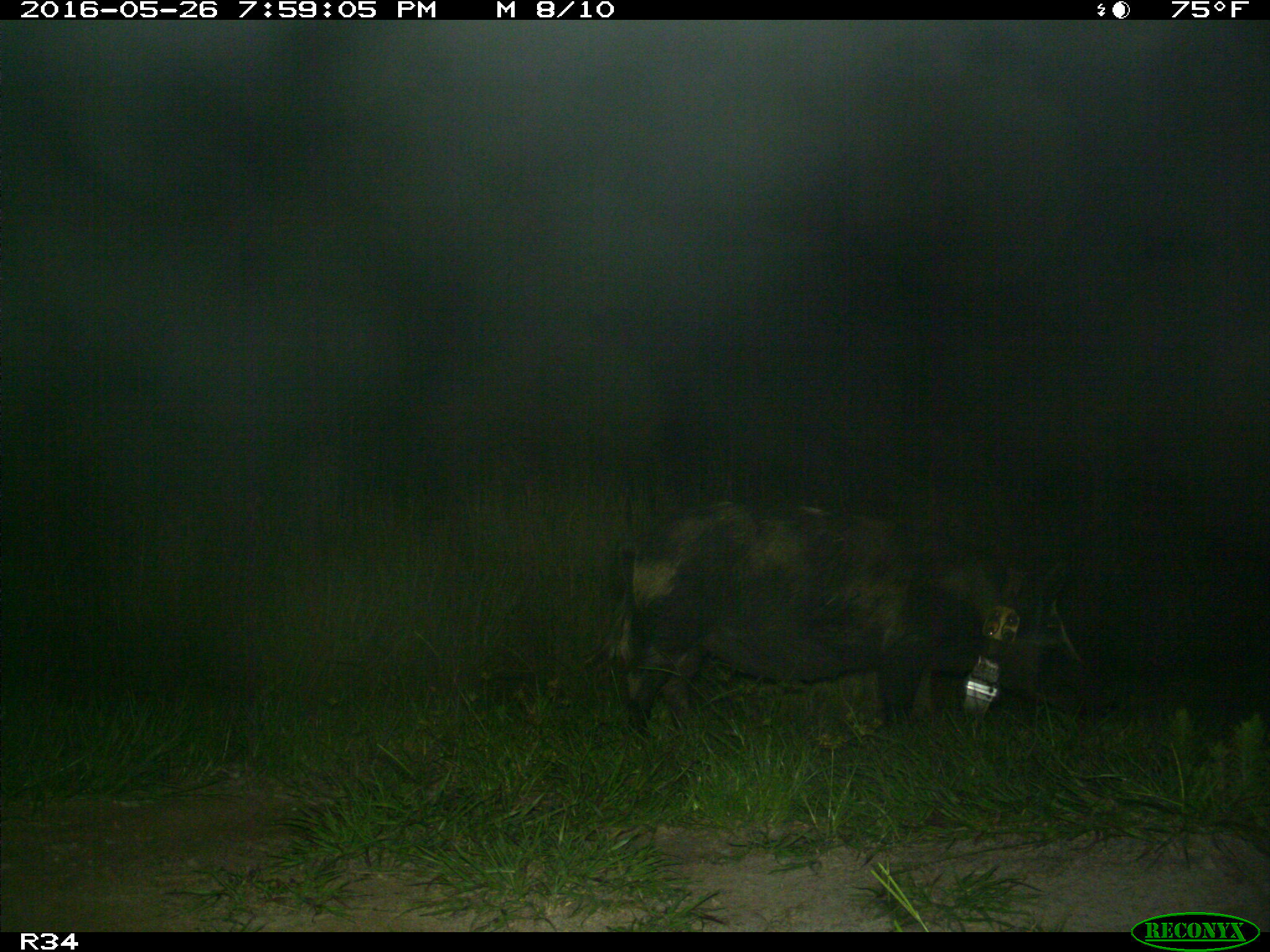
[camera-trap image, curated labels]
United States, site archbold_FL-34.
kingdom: Animalia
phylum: Chordata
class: Mammalia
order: Artiodactyla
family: Suidae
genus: Sus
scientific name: Sus scrofa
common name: wild boar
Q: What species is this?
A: Sus scrofa (wild boar).